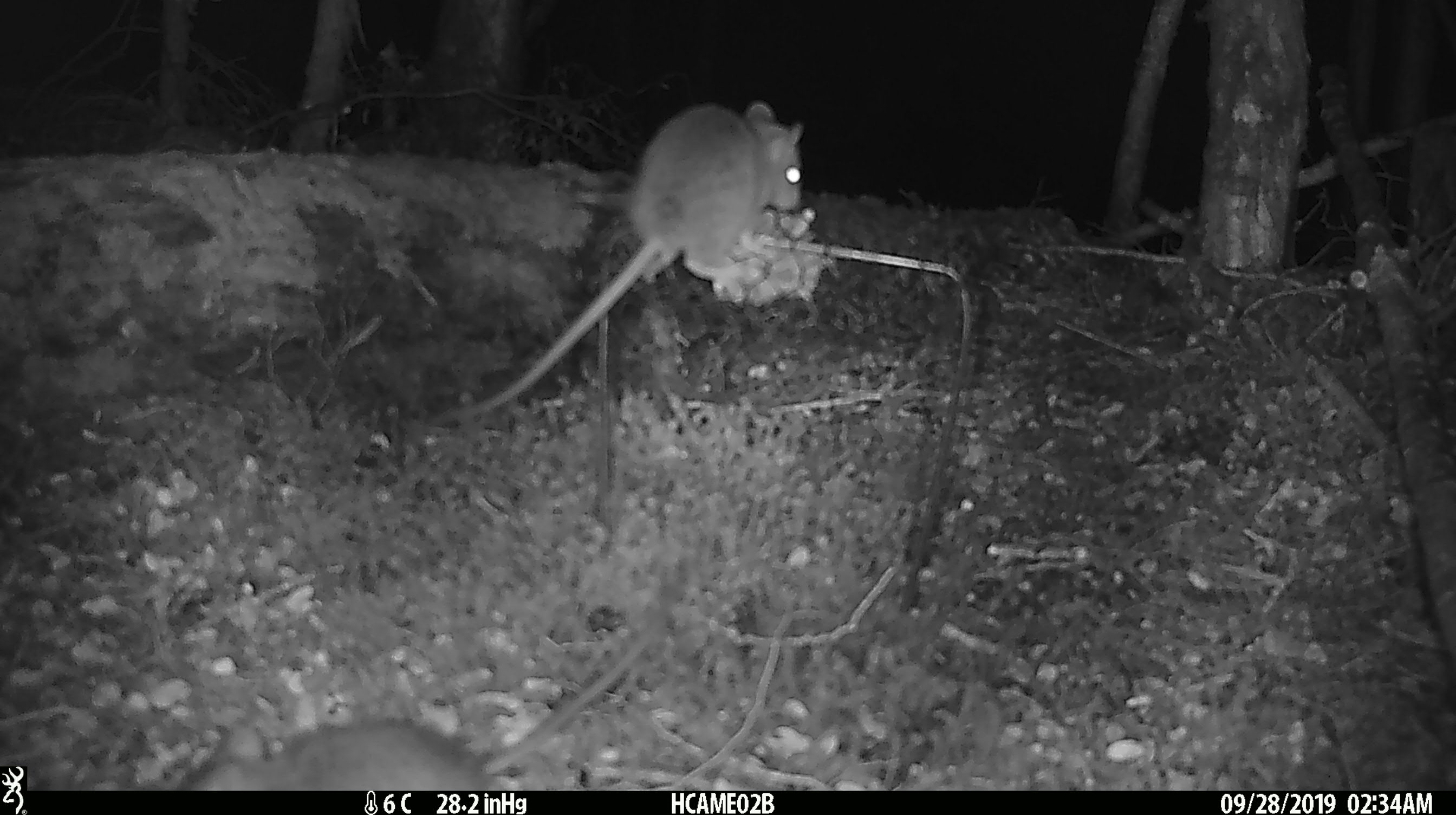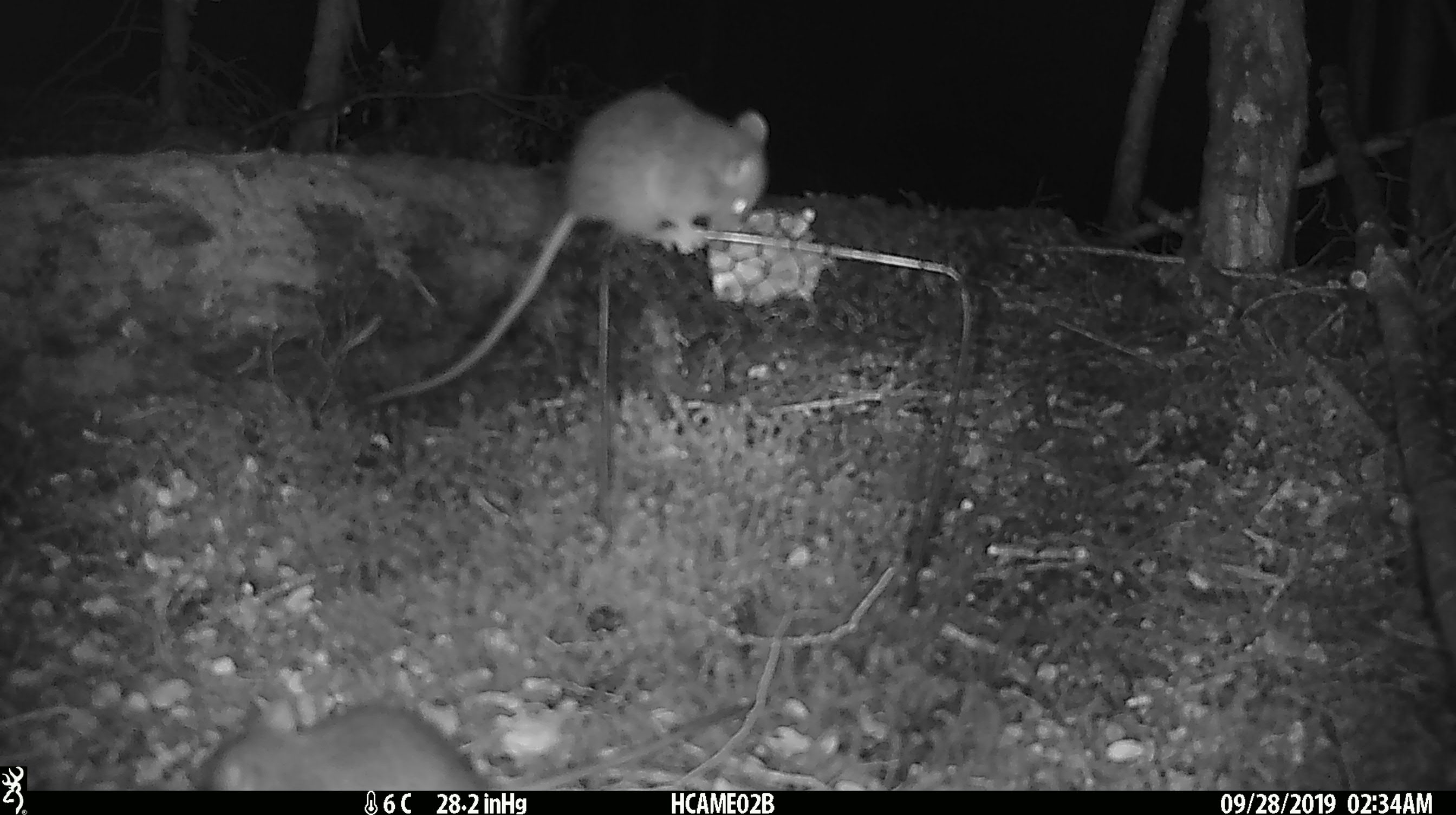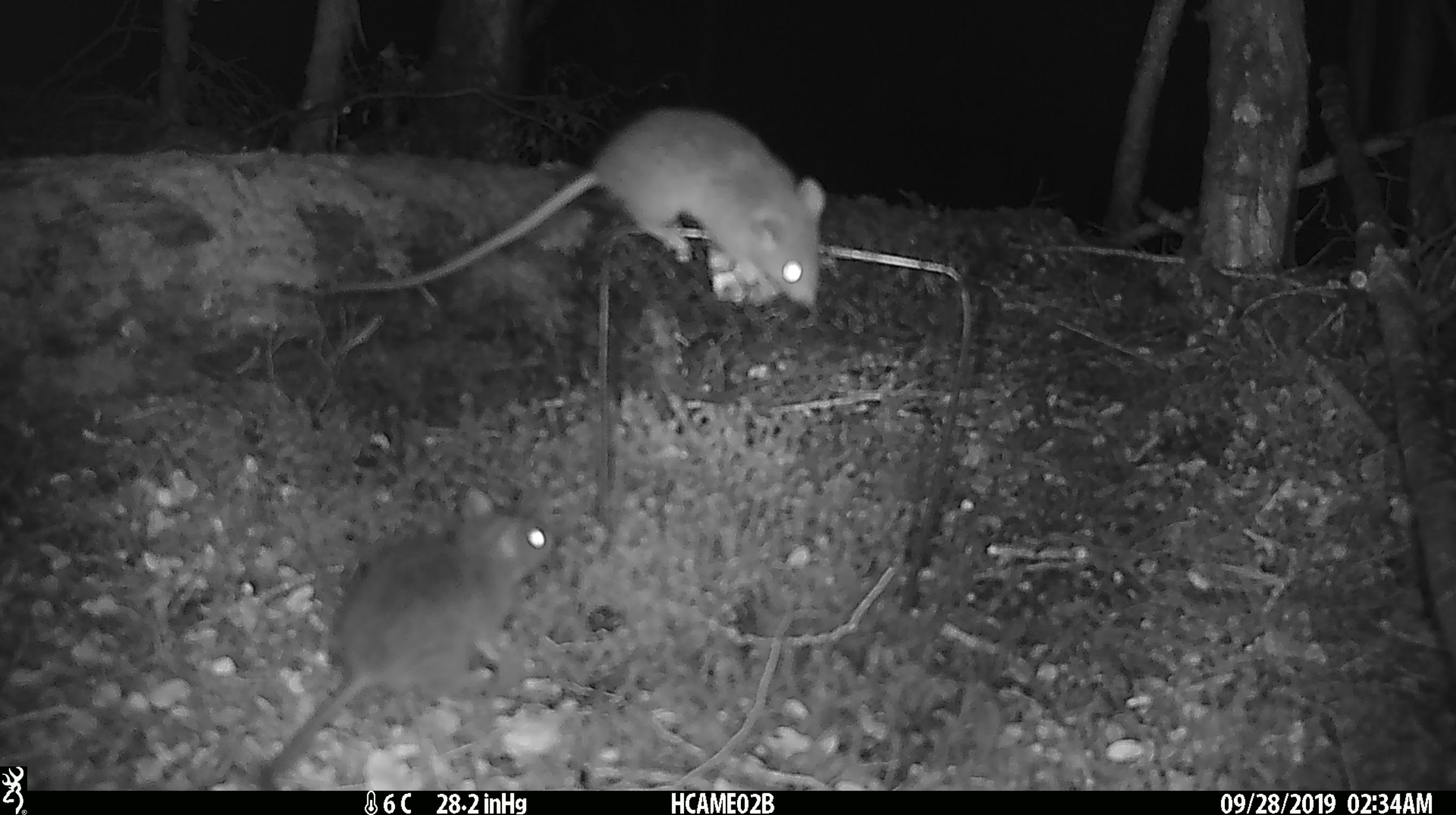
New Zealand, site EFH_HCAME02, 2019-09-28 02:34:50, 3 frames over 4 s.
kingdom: Animalia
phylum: Chordata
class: Mammalia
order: Rodentia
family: Muridae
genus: Mus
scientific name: Mus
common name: mouse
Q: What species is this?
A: Mouse (Mus).